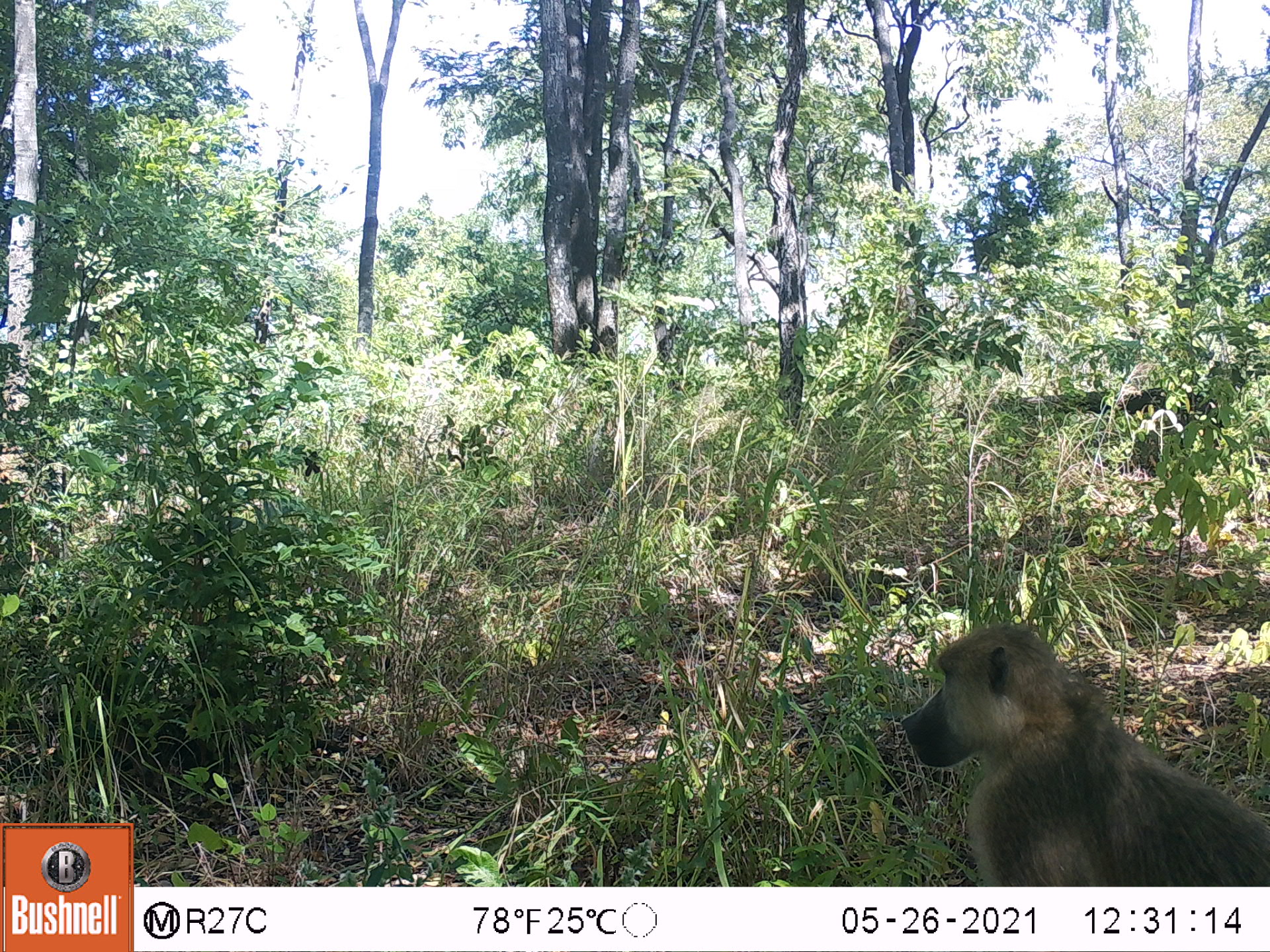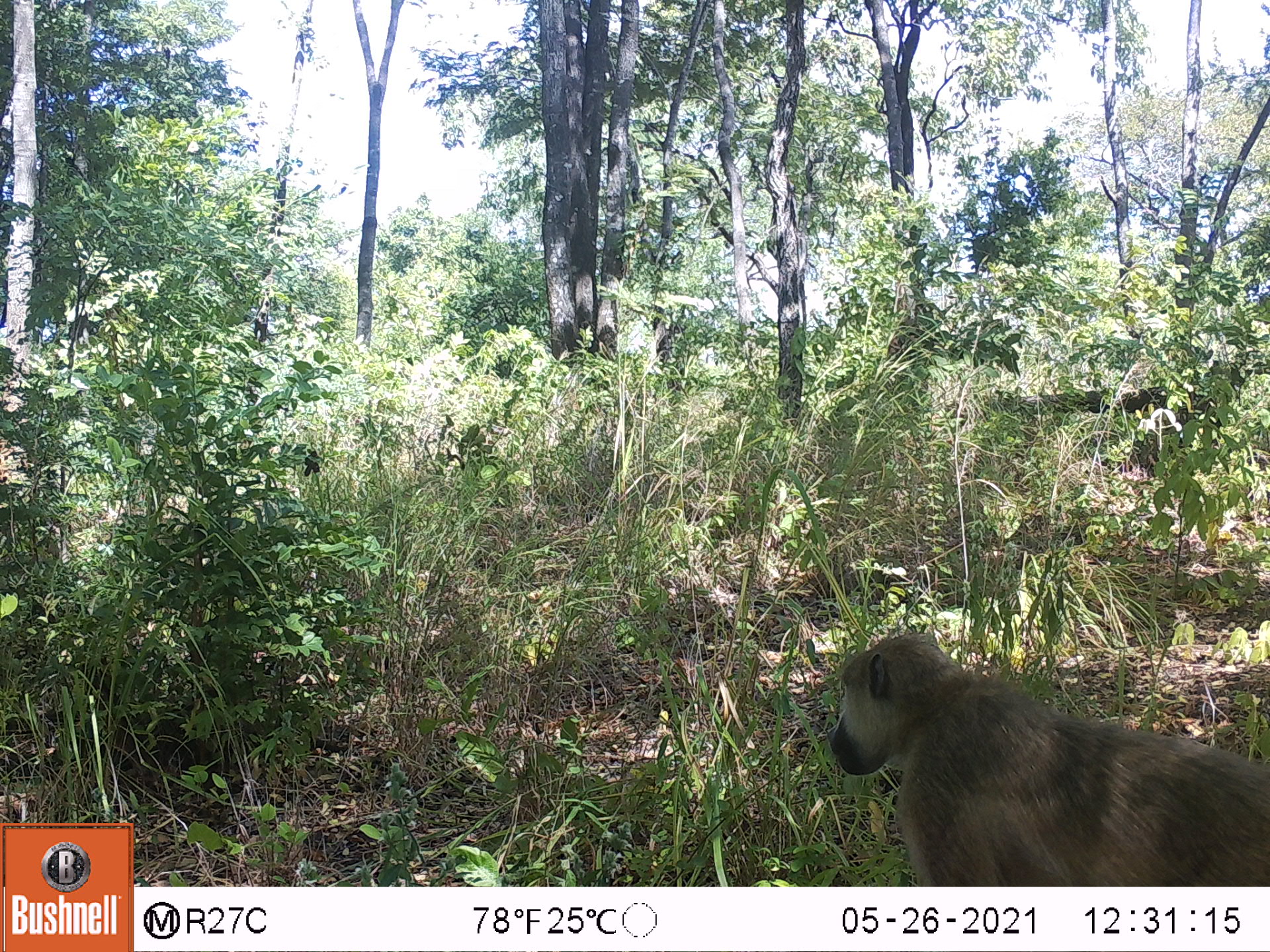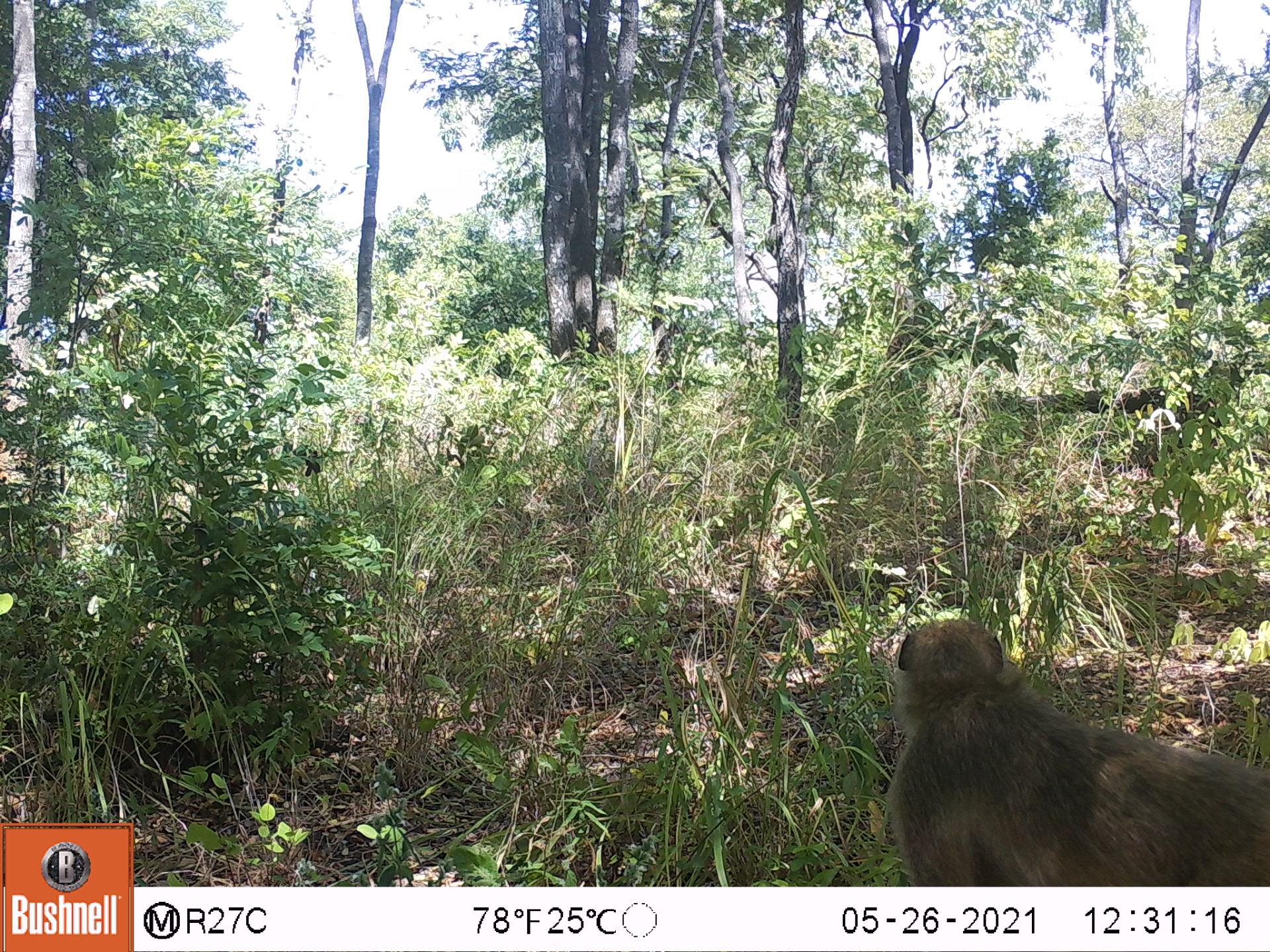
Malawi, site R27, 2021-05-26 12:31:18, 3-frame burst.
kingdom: Animalia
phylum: Chordata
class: Mammalia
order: Primates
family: Cercopithecidae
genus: Papio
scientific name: Papio cynocephalus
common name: yellow baboon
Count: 1.